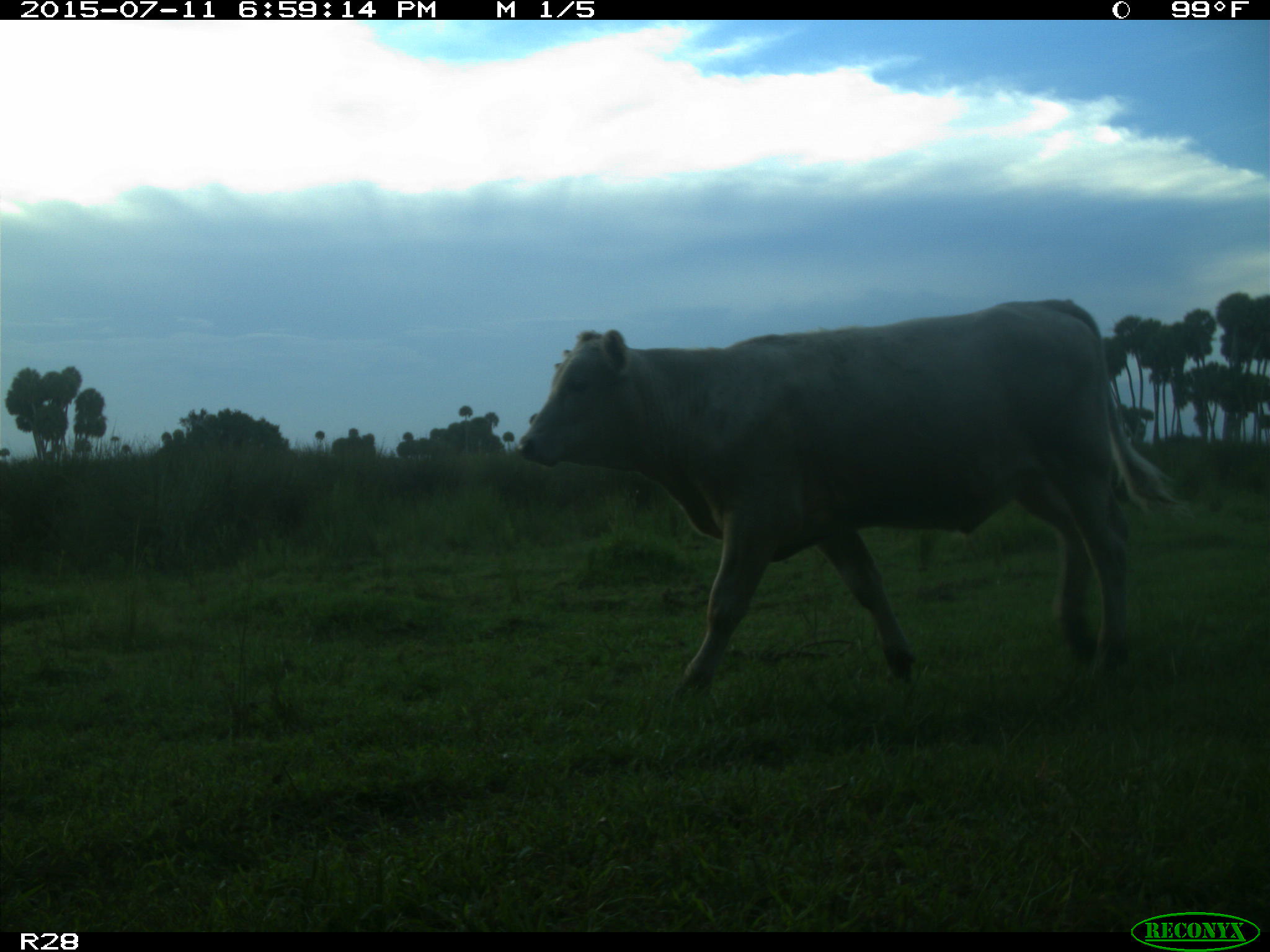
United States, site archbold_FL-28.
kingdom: Animalia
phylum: Chordata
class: Mammalia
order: Artiodactyla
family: Bovidae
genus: Bos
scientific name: Bos taurus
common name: domestic cow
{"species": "Bos taurus (domestic cow)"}